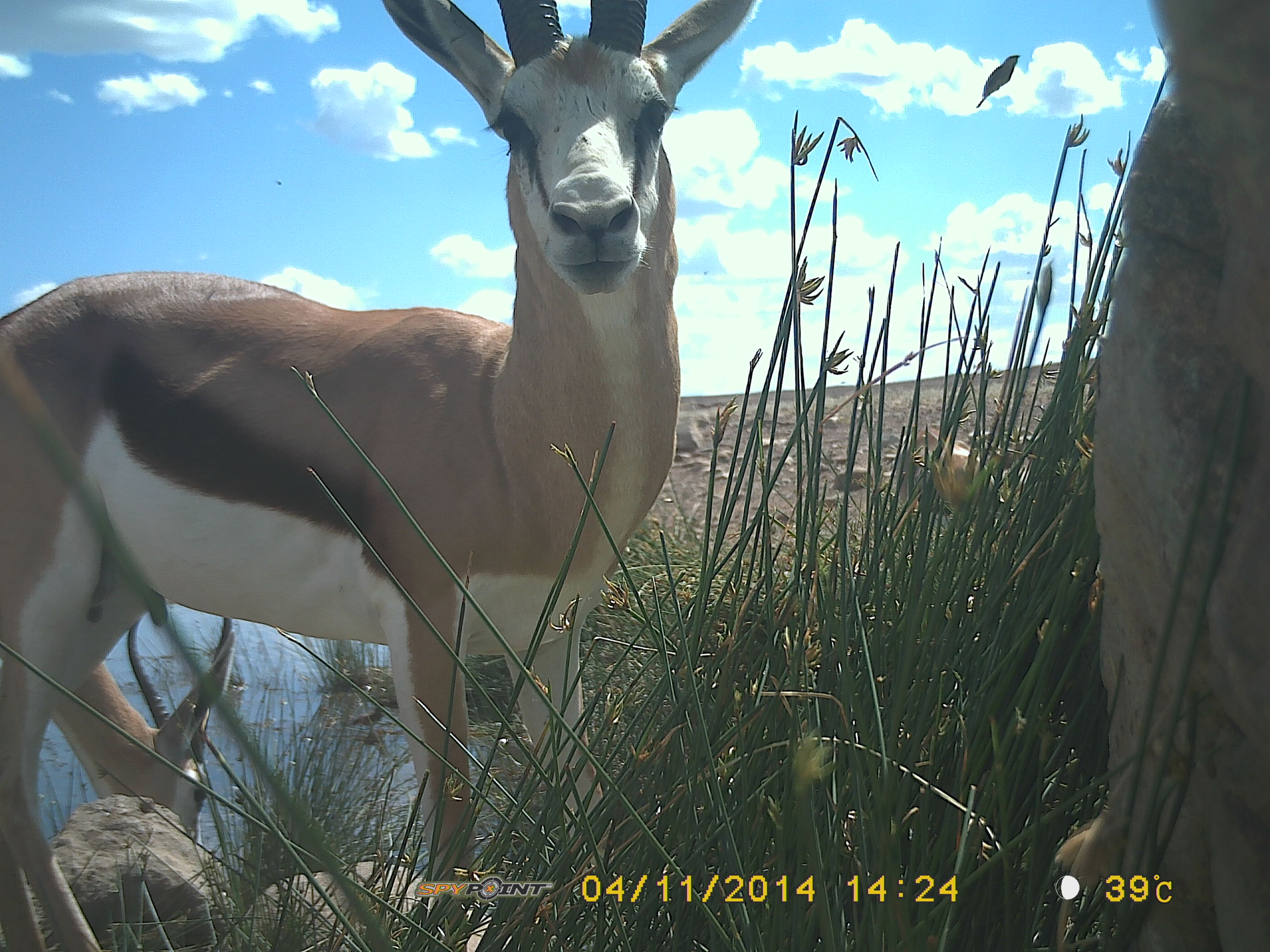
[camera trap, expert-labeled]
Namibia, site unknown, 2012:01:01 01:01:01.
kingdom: Animalia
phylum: Chordata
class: Mammalia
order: Artiodactyla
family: Bovidae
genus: Antidorcas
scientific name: Antidorcas marsupialis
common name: springbok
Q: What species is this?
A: Antidorcas marsupialis (springbok).